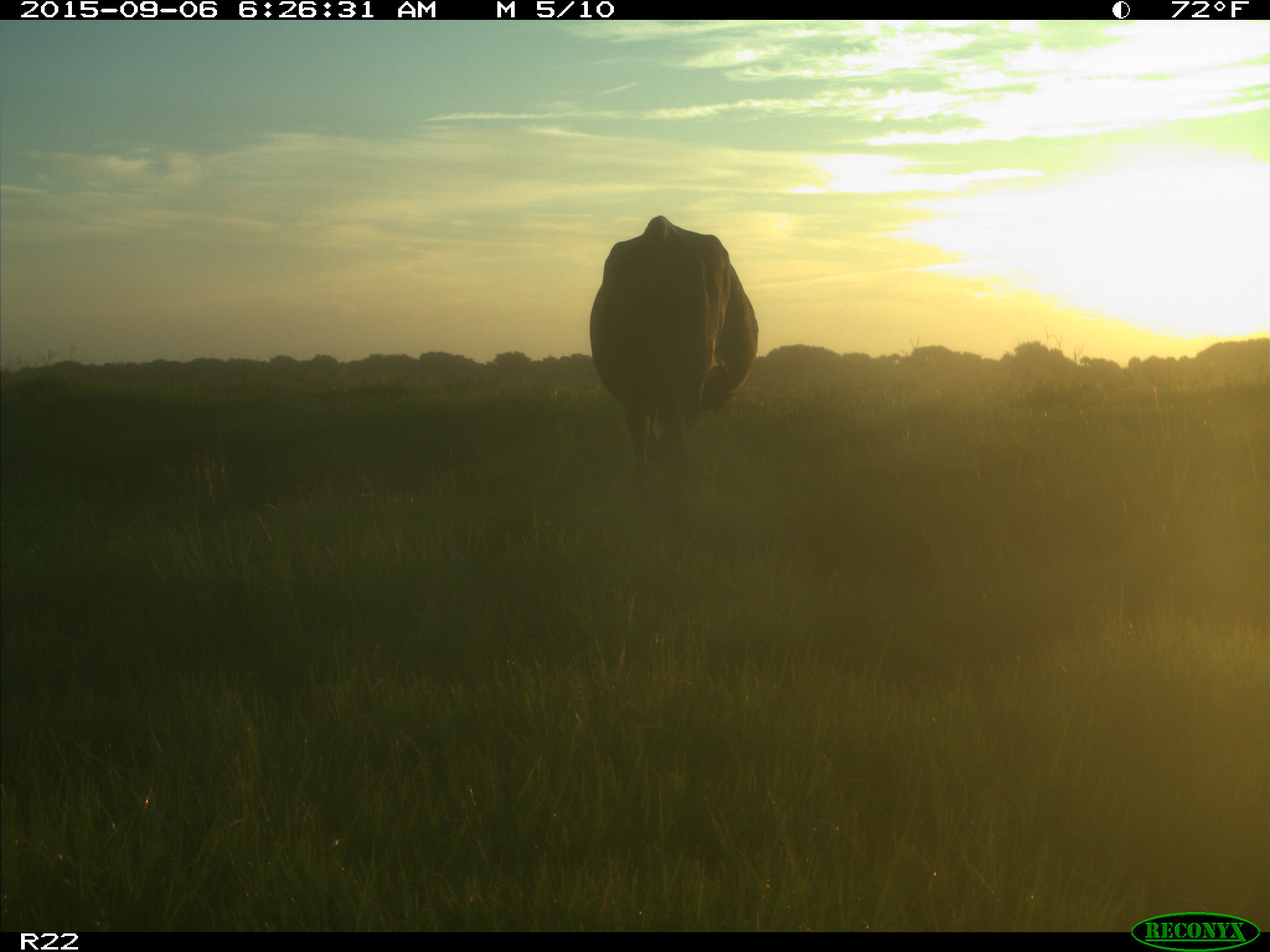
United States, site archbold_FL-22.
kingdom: Animalia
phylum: Chordata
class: Mammalia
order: Artiodactyla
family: Bovidae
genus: Bos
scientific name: Bos taurus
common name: domestic cow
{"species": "Bos taurus (domestic cow)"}